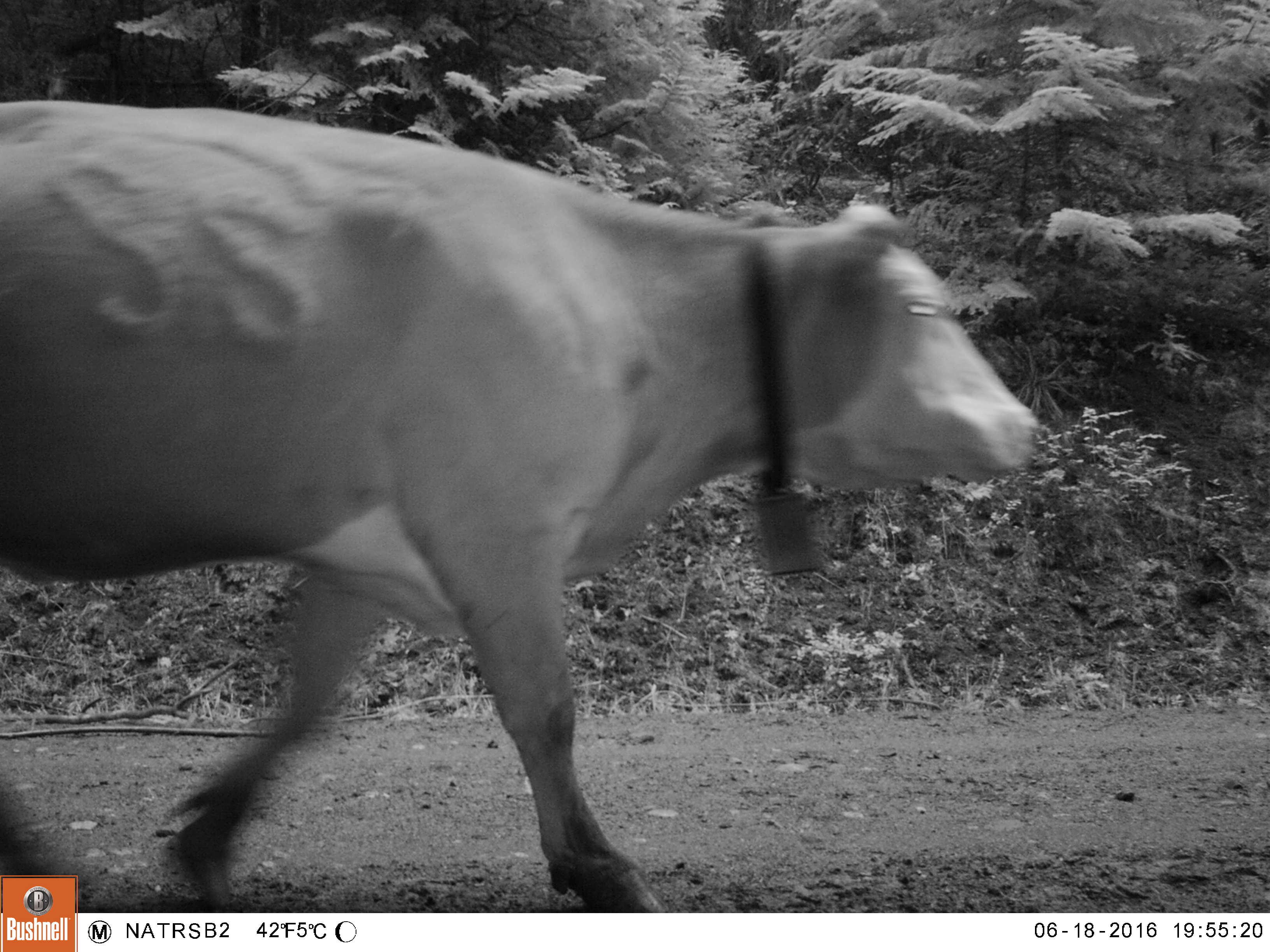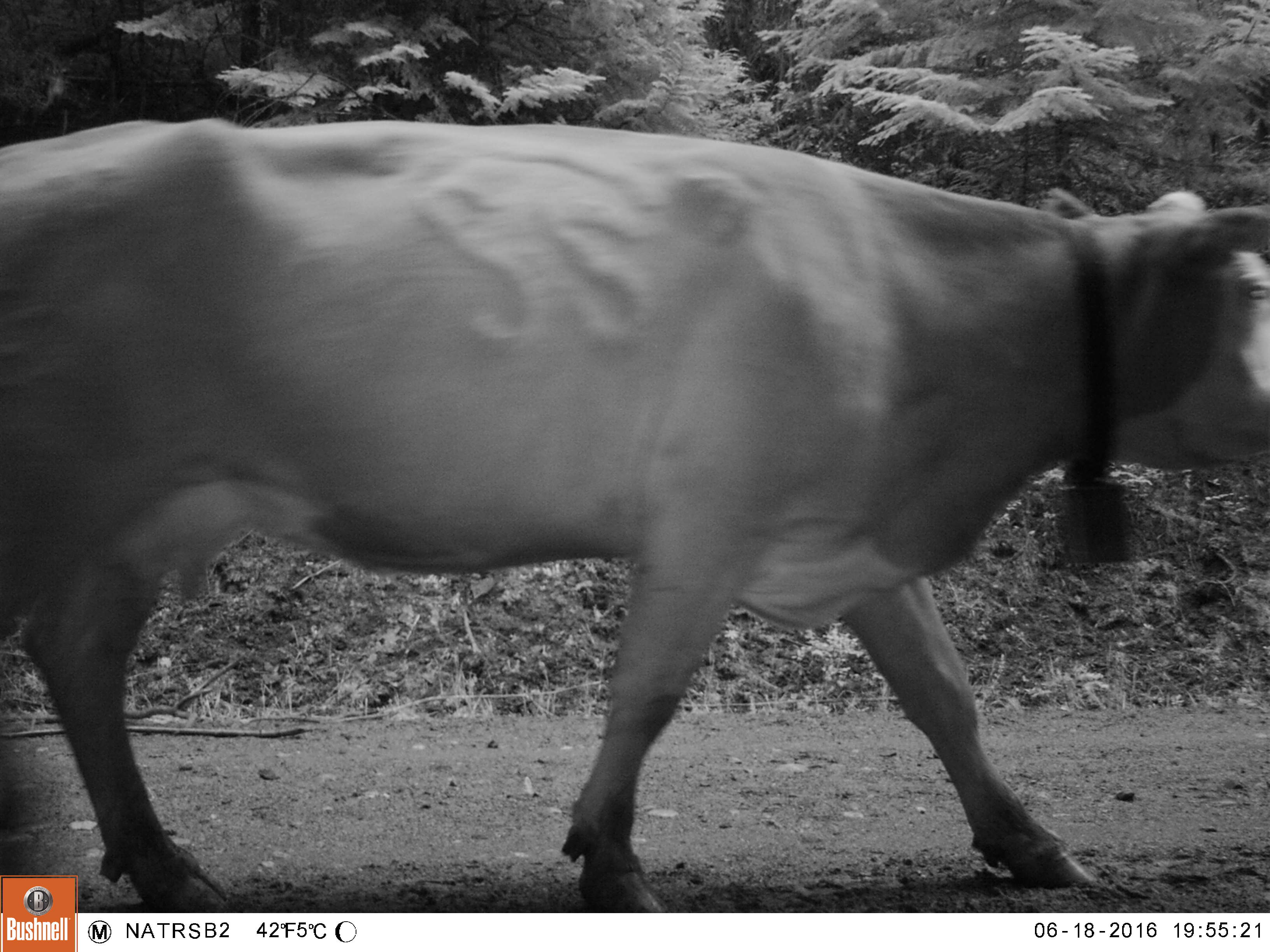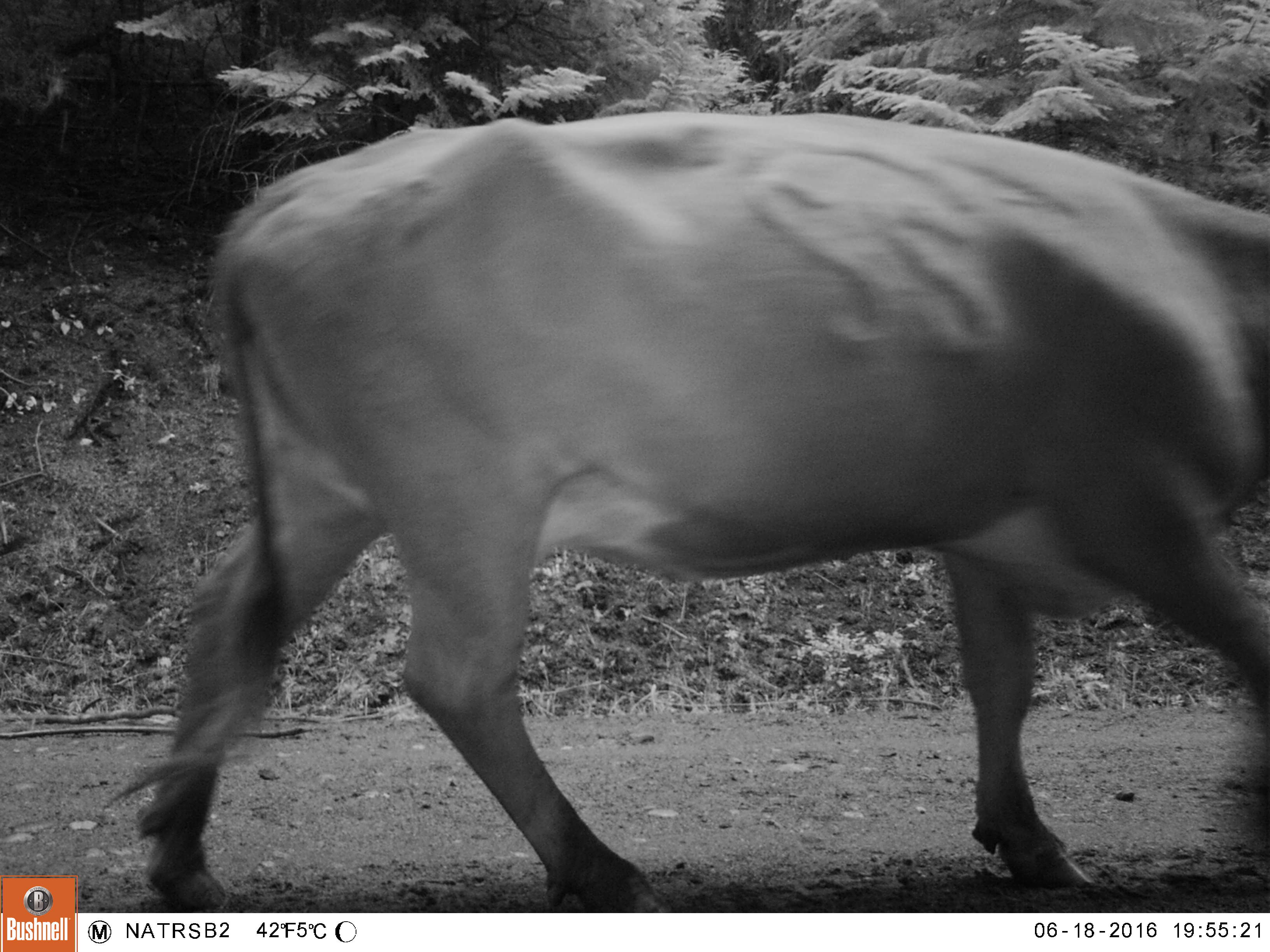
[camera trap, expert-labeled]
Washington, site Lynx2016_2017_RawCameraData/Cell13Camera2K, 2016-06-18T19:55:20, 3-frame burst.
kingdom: Animalia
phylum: Chordata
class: Mammalia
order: Artiodactyla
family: Bovidae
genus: Bos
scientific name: Bos taurus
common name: domestic cattle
Domestic cattle (Bos taurus). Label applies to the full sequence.